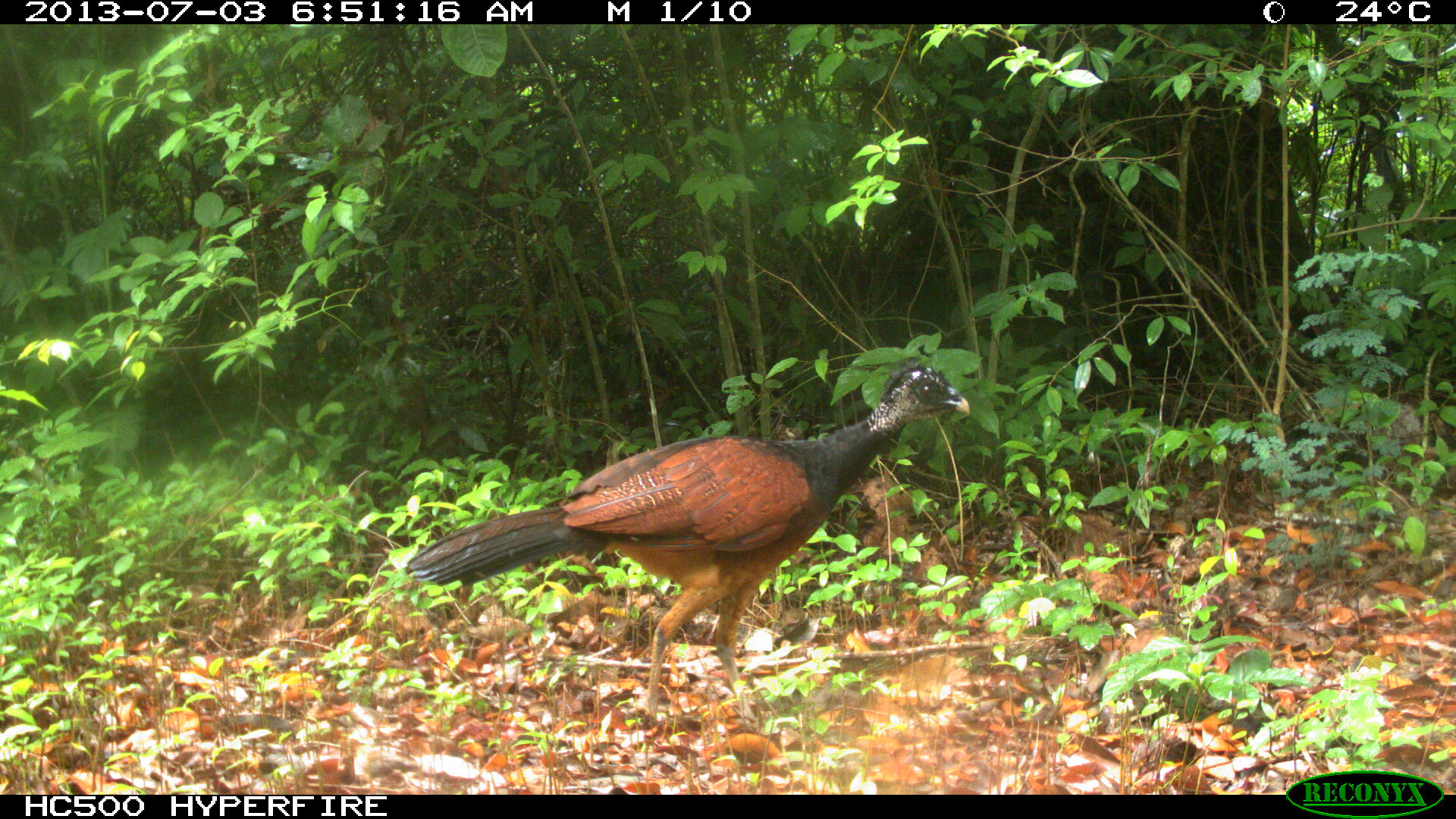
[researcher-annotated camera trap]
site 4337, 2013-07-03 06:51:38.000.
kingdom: Animalia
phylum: Chordata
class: Aves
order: Galliformes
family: Cracidae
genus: Crax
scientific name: Crax rubra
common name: great curassow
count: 1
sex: female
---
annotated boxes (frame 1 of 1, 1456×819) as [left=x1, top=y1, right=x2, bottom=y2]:
crax rubra: [left=401, top=353, right=971, bottom=731]